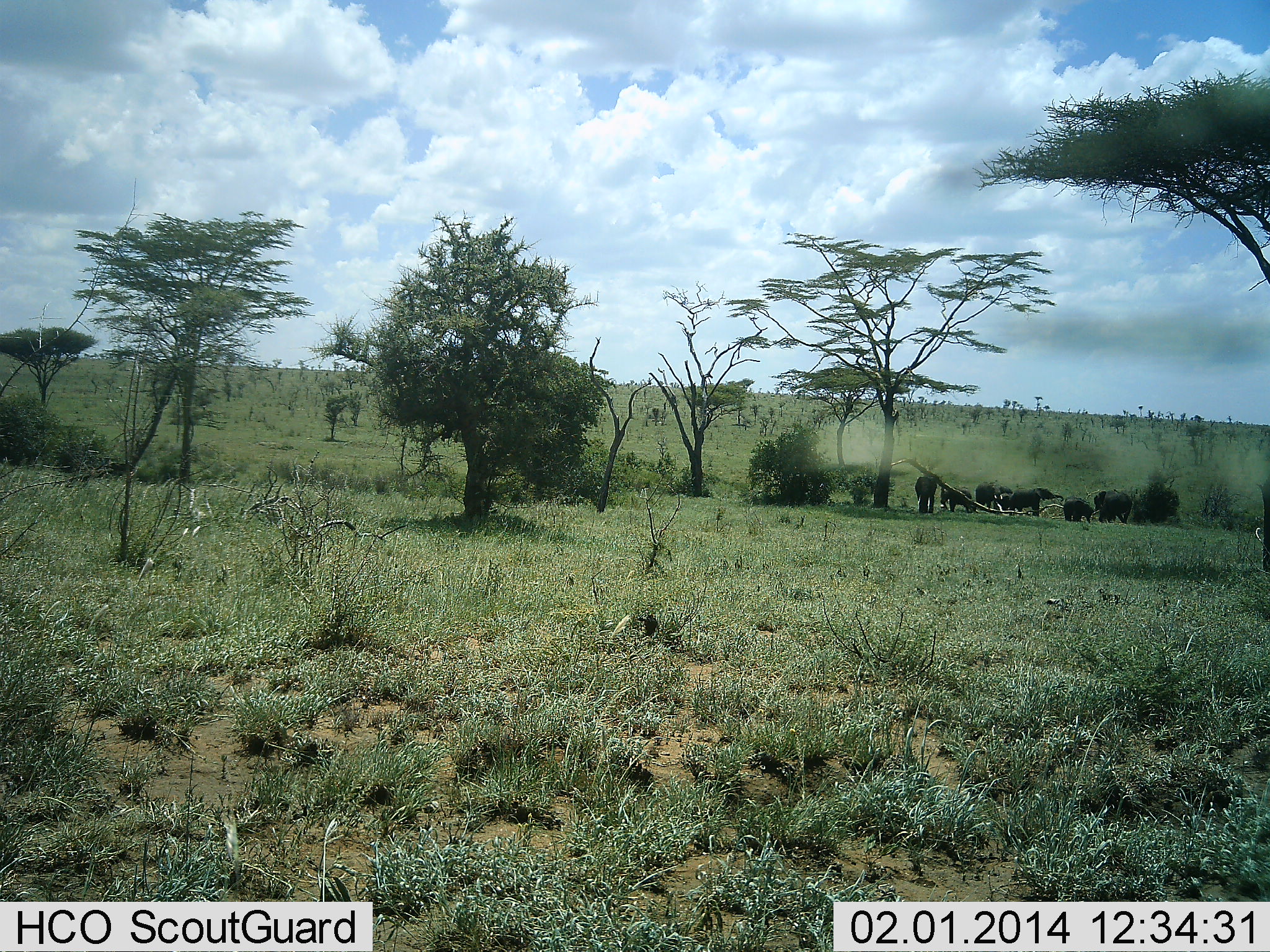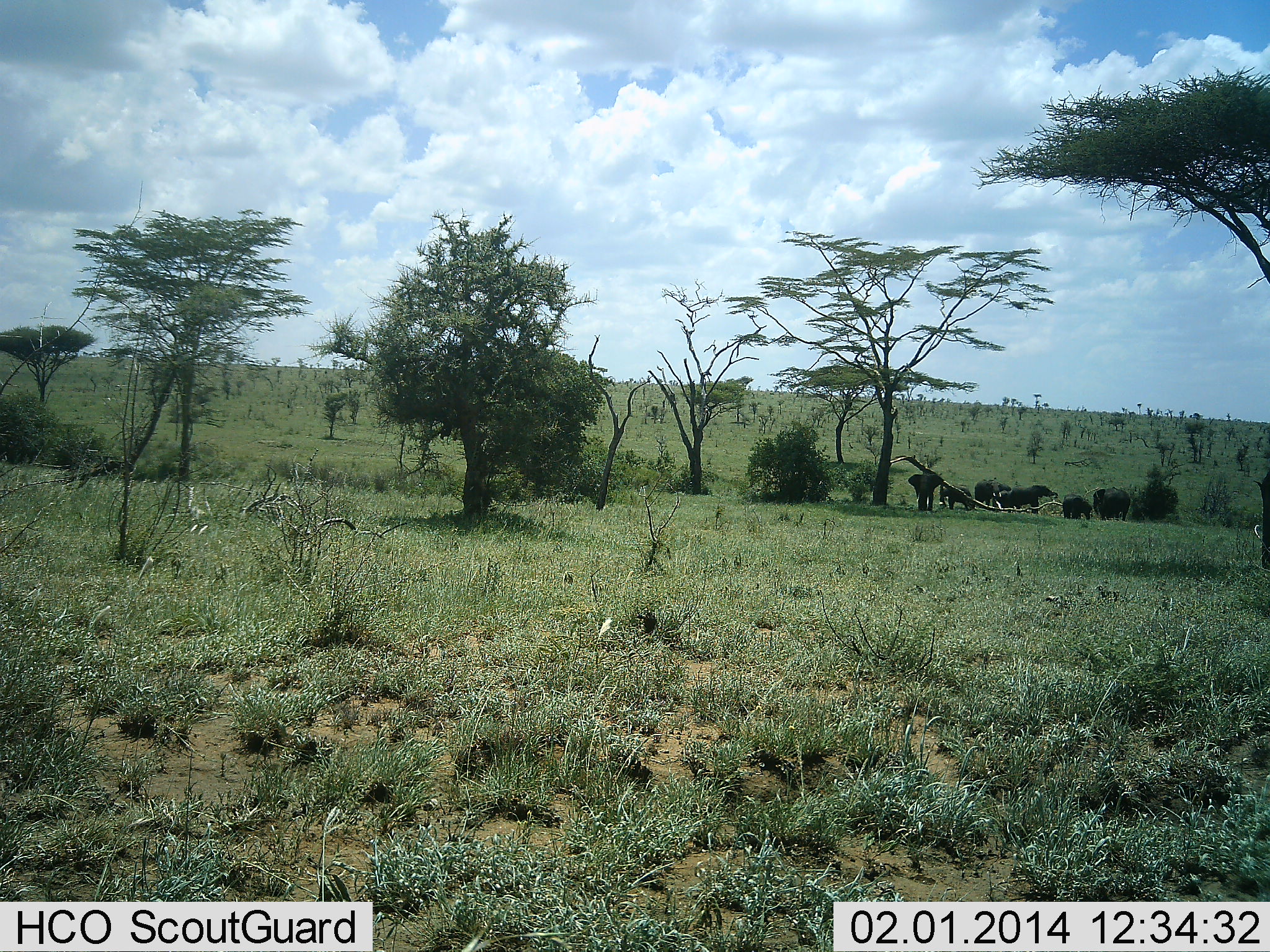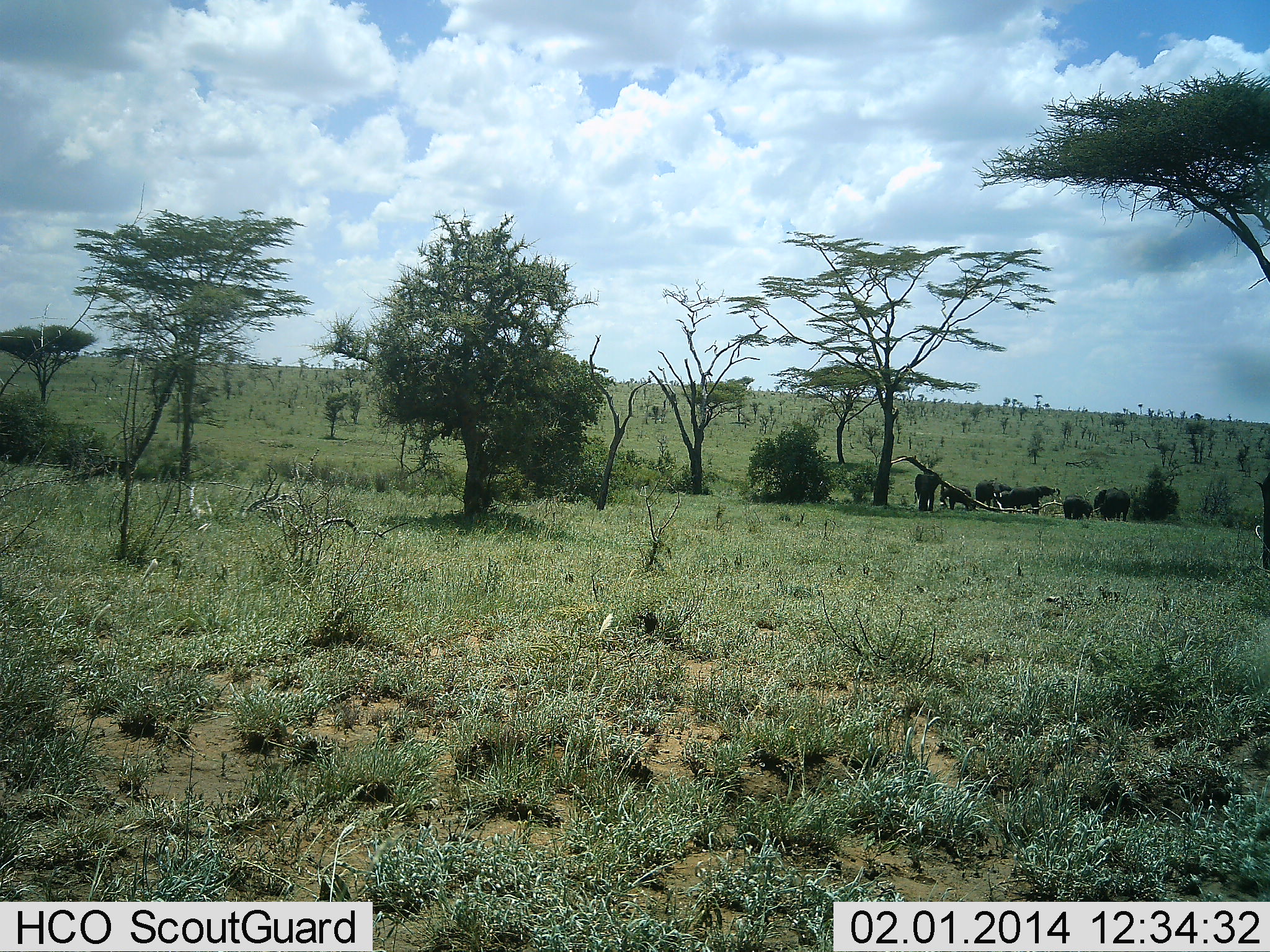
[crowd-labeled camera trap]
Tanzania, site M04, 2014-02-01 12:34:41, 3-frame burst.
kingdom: Animalia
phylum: Chordata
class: Mammalia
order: Proboscidea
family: Elephantidae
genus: Loxodonta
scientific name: Loxodonta africana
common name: african bush elephant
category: elephant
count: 6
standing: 80%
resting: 20%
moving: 10%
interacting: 0%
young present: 50%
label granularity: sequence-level